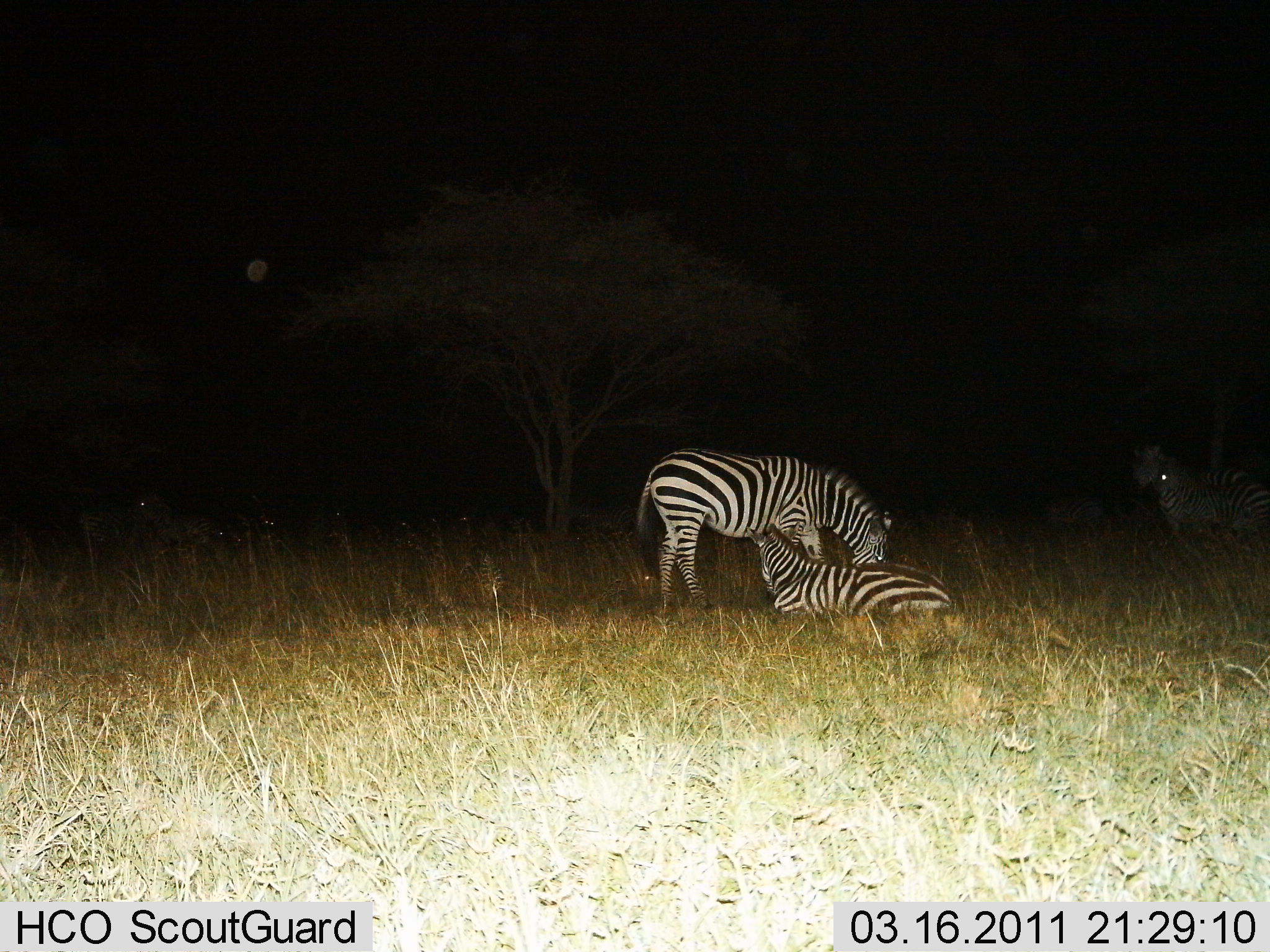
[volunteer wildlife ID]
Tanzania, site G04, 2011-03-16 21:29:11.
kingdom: Animalia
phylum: Chordata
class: Mammalia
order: Perissodactyla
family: Equidae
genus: Equus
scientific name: Equus quagga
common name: plains zebra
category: zebra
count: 3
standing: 60%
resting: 80%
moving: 0%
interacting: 10%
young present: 0%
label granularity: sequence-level